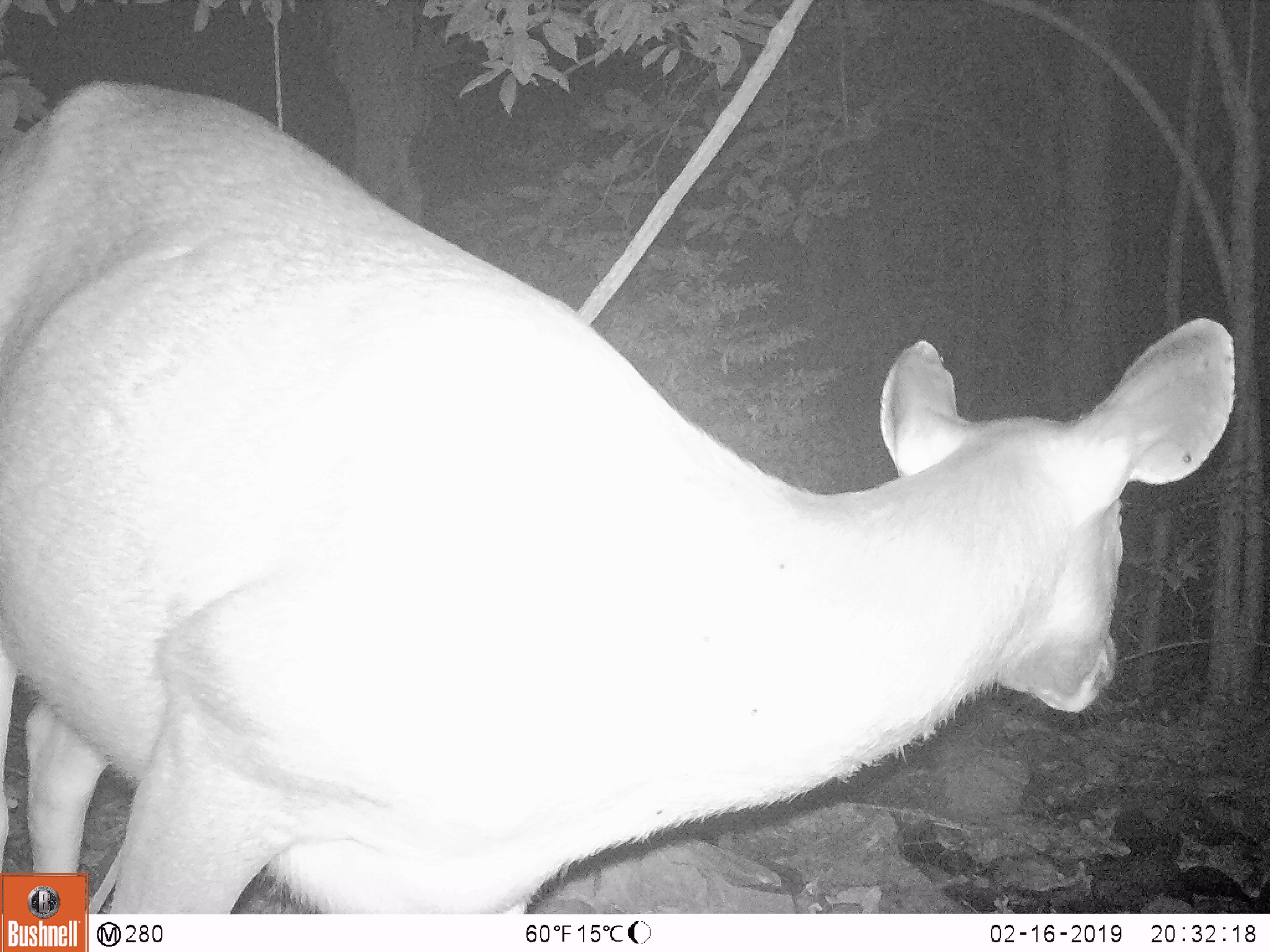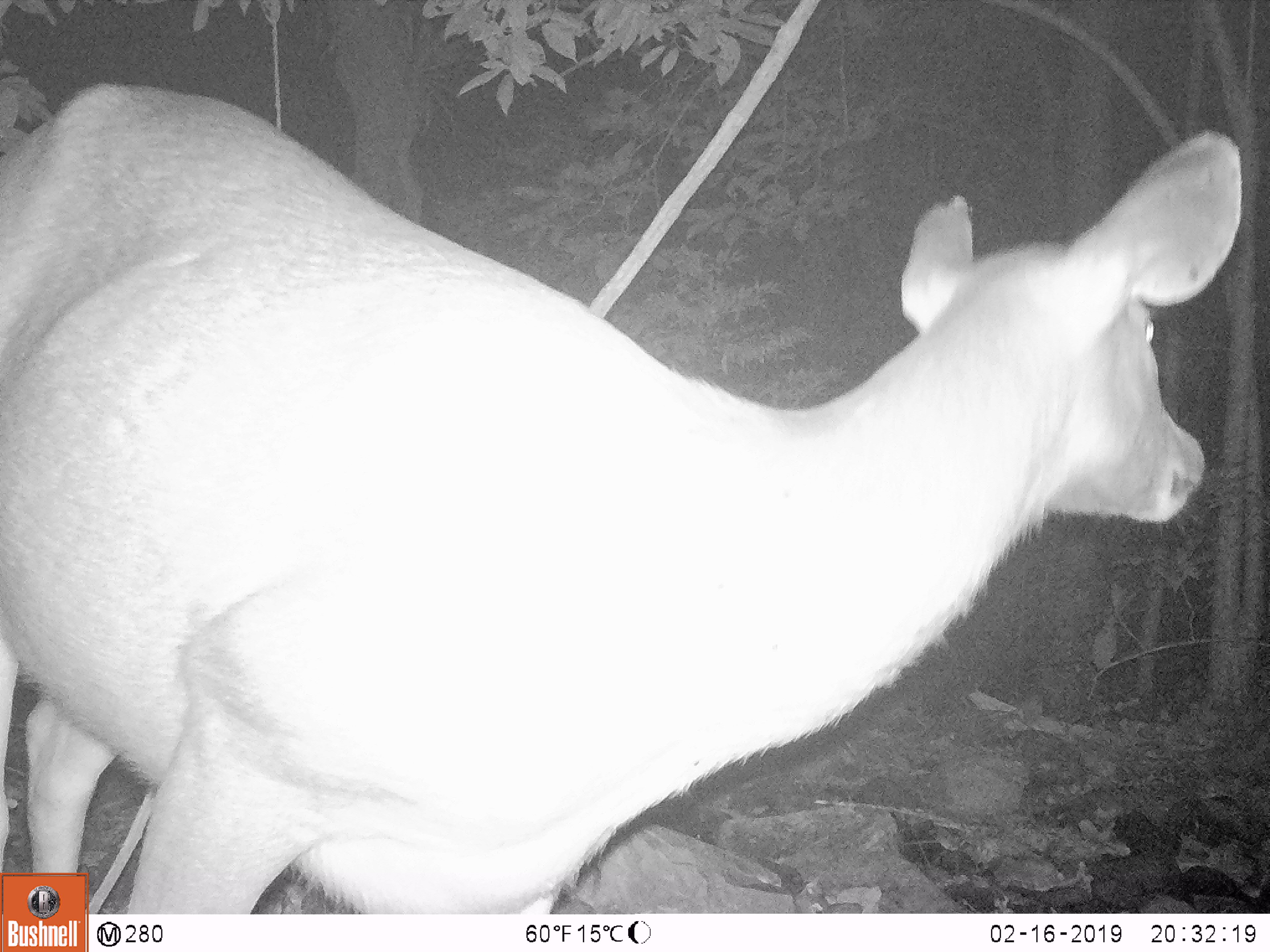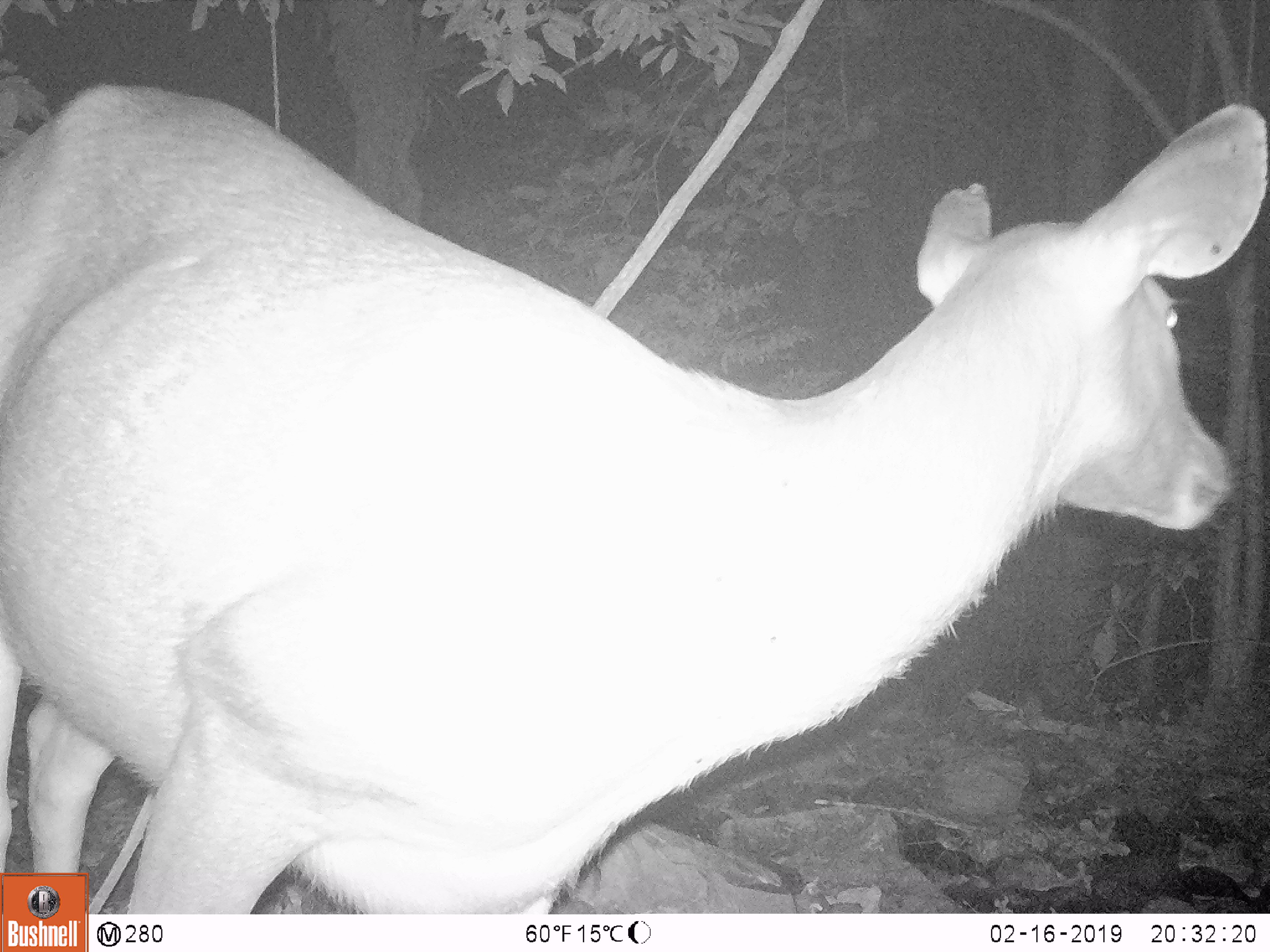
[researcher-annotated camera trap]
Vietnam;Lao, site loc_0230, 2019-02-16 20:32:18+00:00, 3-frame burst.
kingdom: Animalia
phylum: Chordata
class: Mammalia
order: Artiodactyla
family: Cervidae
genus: Rusa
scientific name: Rusa unicolor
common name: sambar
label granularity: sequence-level